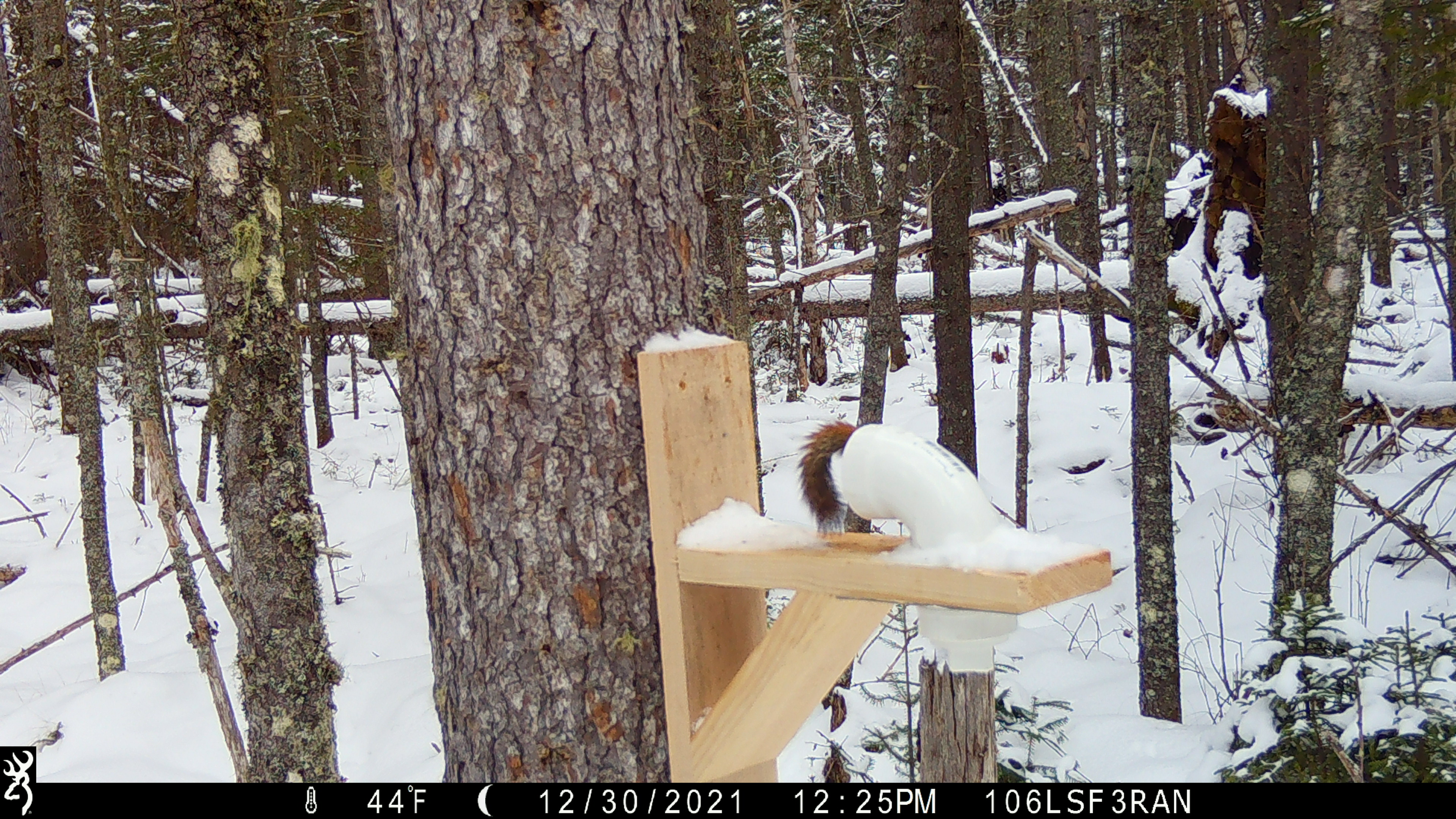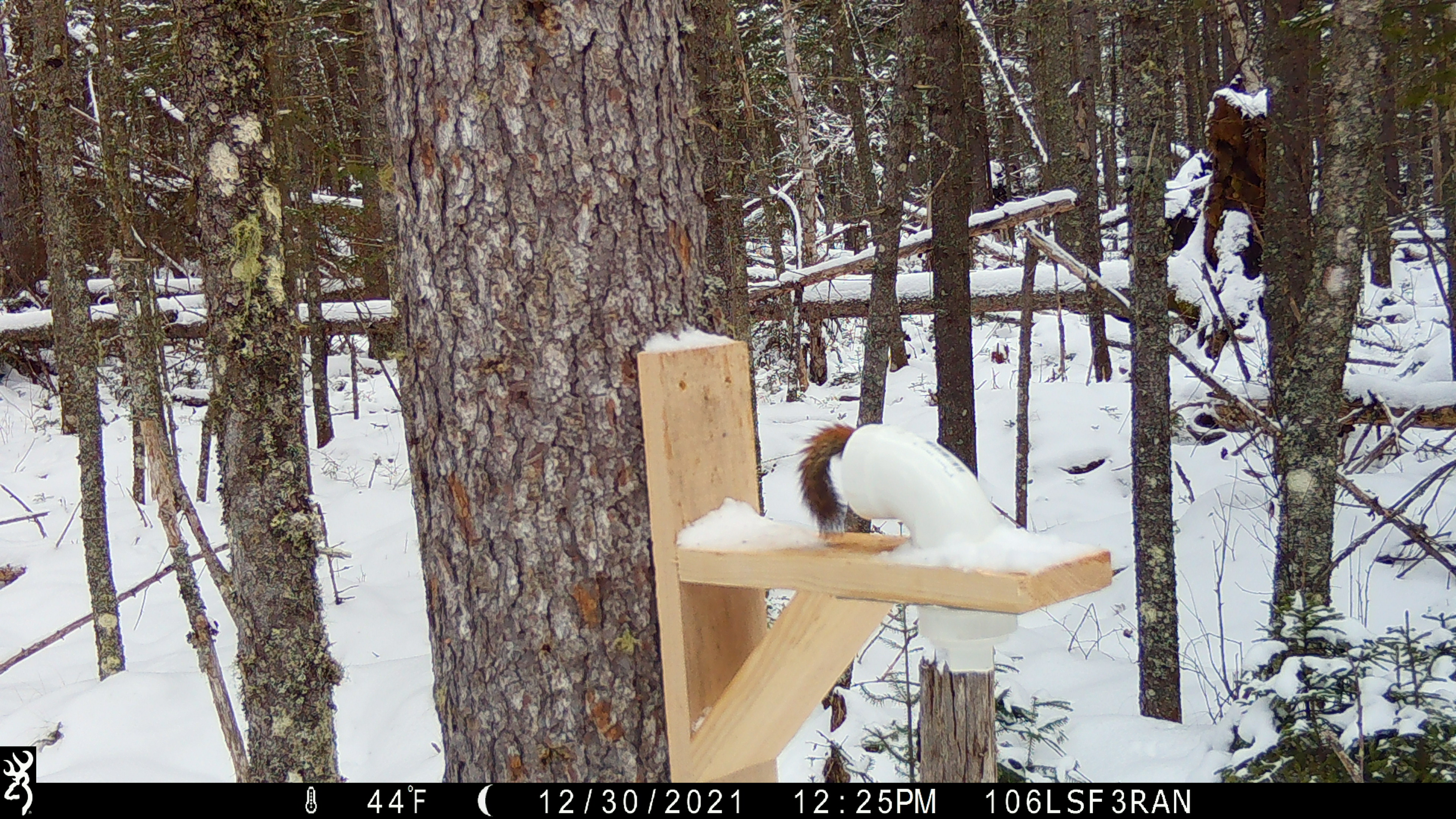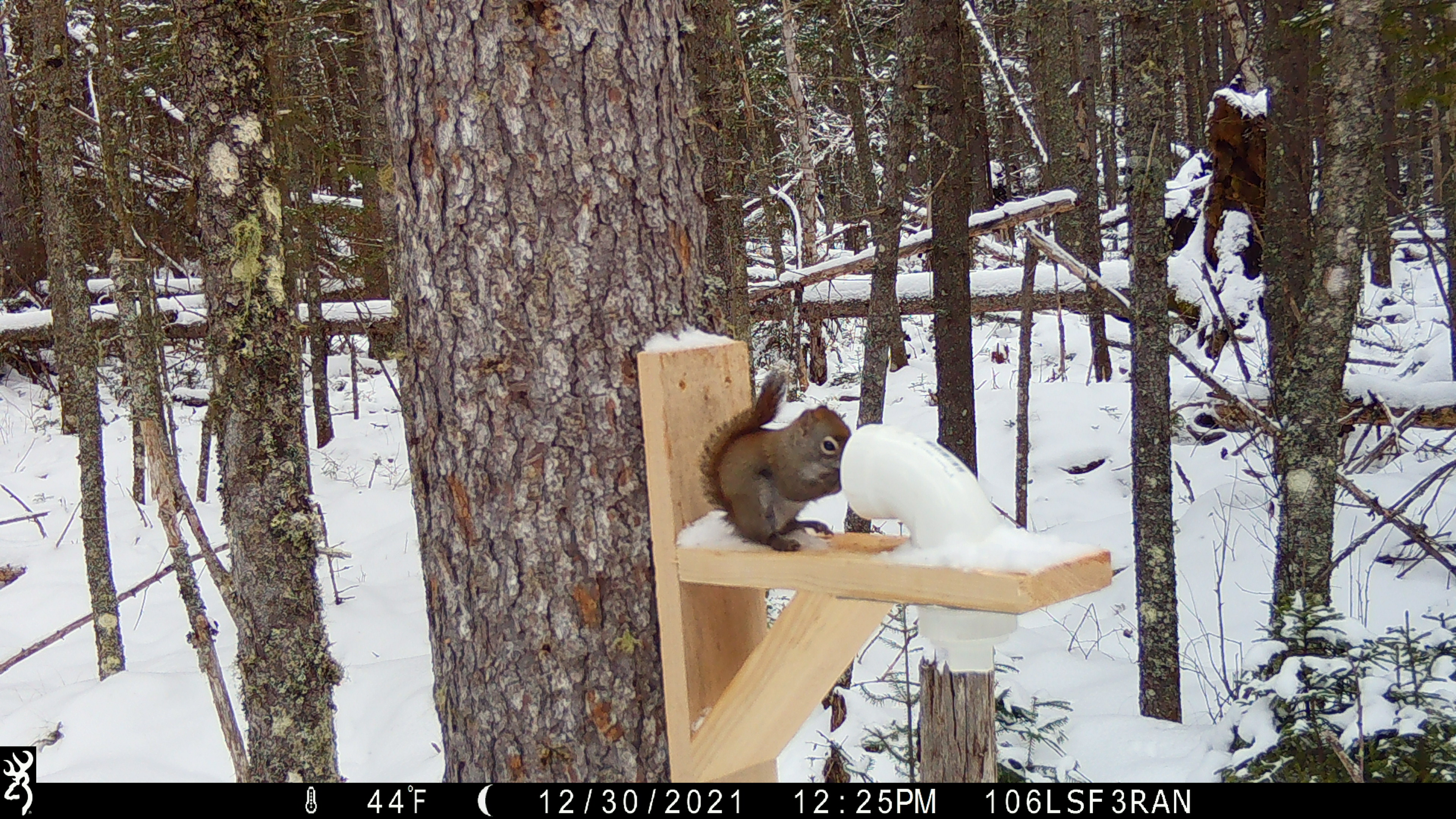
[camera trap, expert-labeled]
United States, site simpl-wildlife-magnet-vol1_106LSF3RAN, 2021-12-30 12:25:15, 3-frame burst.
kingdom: Animalia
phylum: Chordata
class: Mammalia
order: Rodentia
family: Sciuridae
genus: Tamiasciurus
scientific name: Tamiasciurus hudsonicus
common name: red squirrel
Red squirrel (Tamiasciurus hudsonicus).